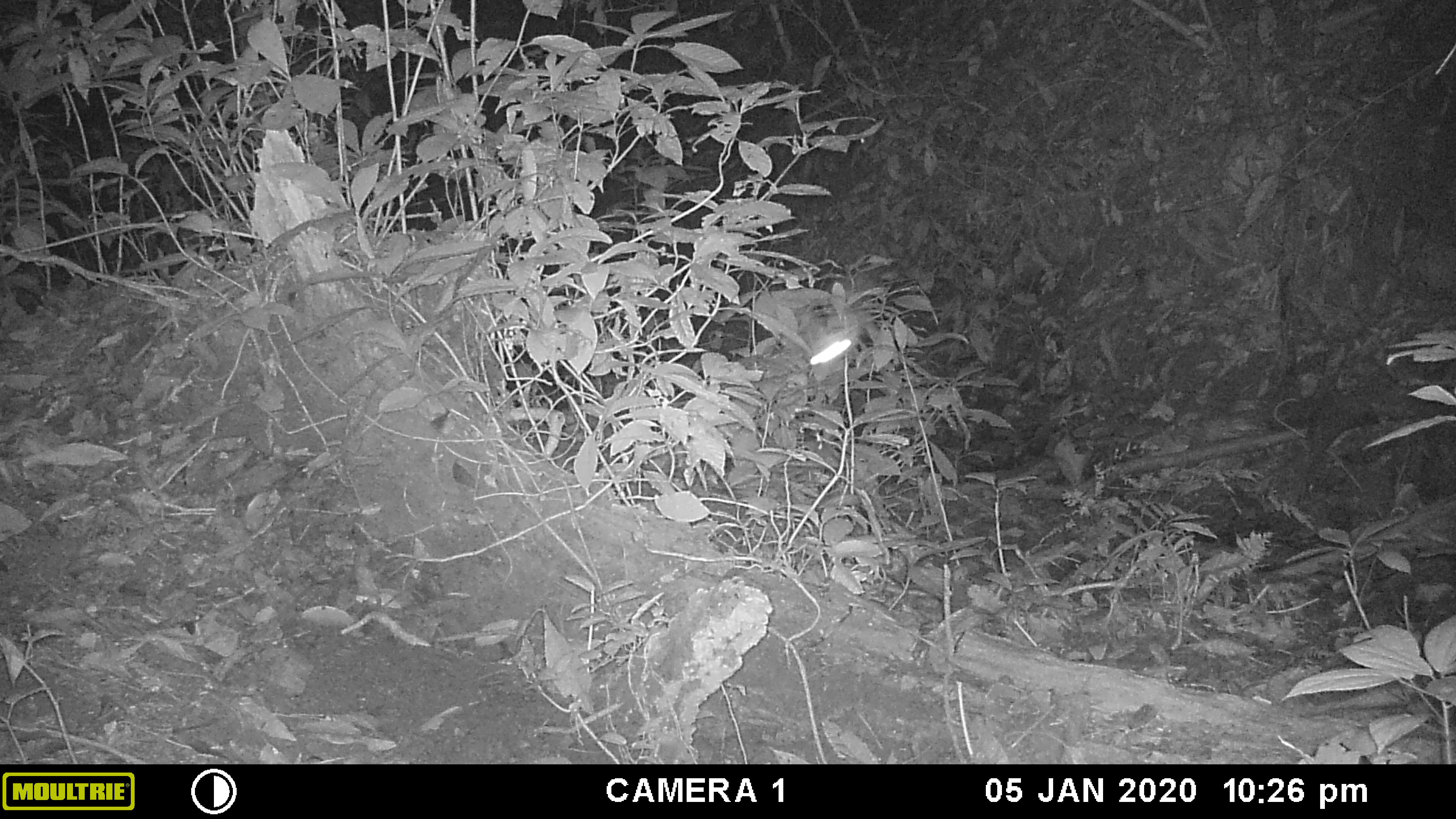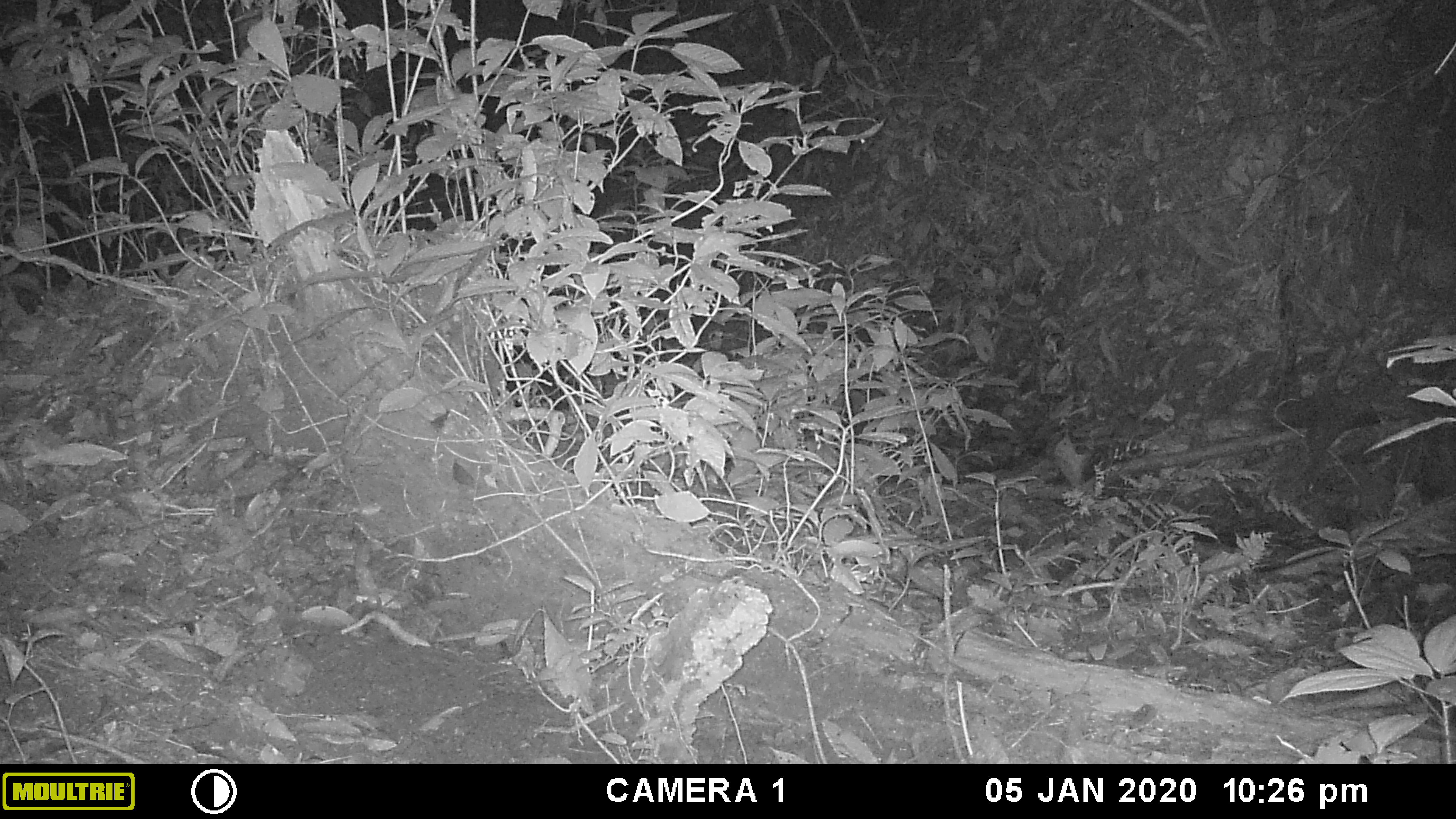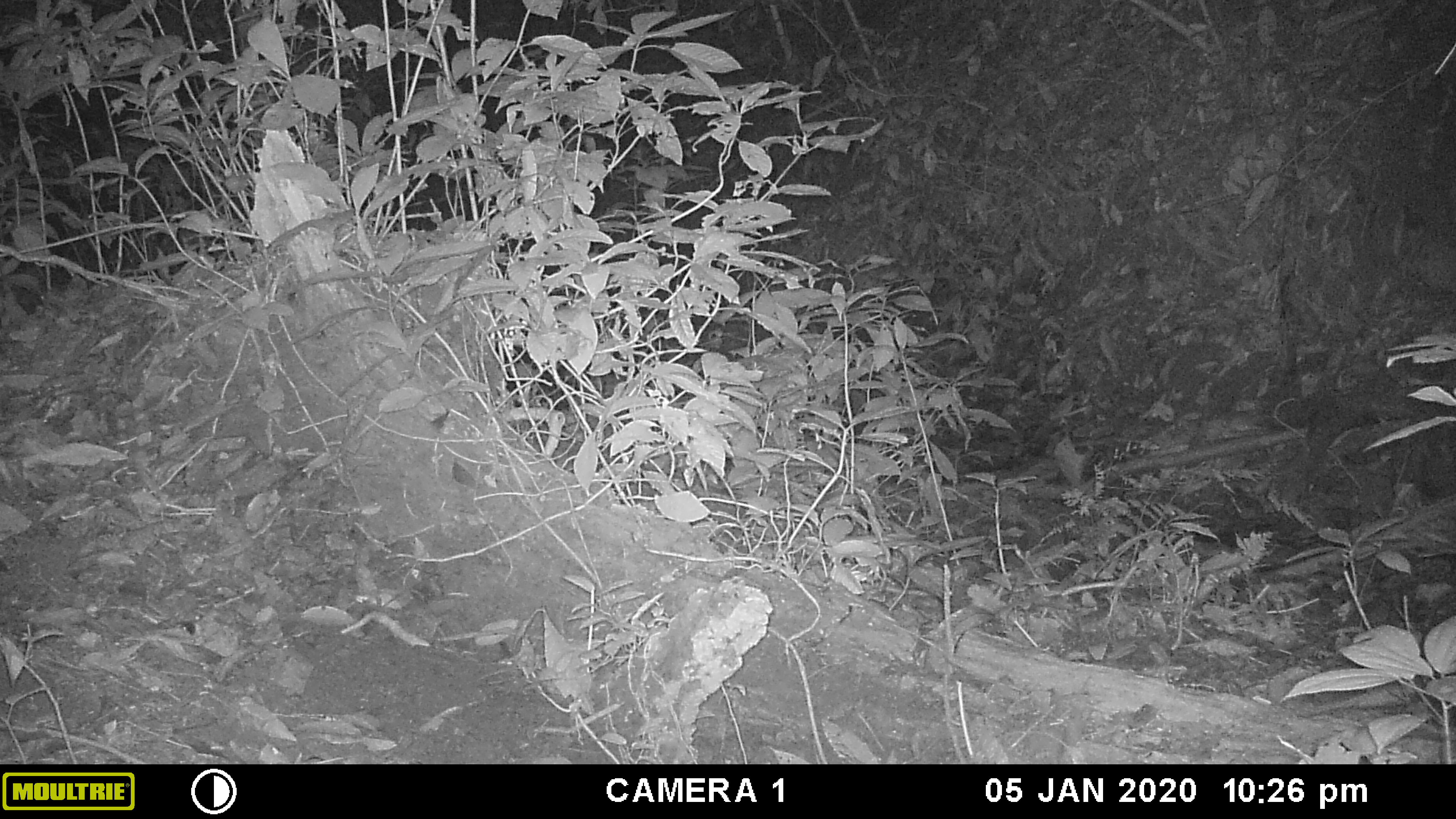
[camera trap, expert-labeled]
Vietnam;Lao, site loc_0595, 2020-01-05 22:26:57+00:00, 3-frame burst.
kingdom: Animalia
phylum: Arthropoda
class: Insecta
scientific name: Insecta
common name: insect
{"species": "insect (Insecta)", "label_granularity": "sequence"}